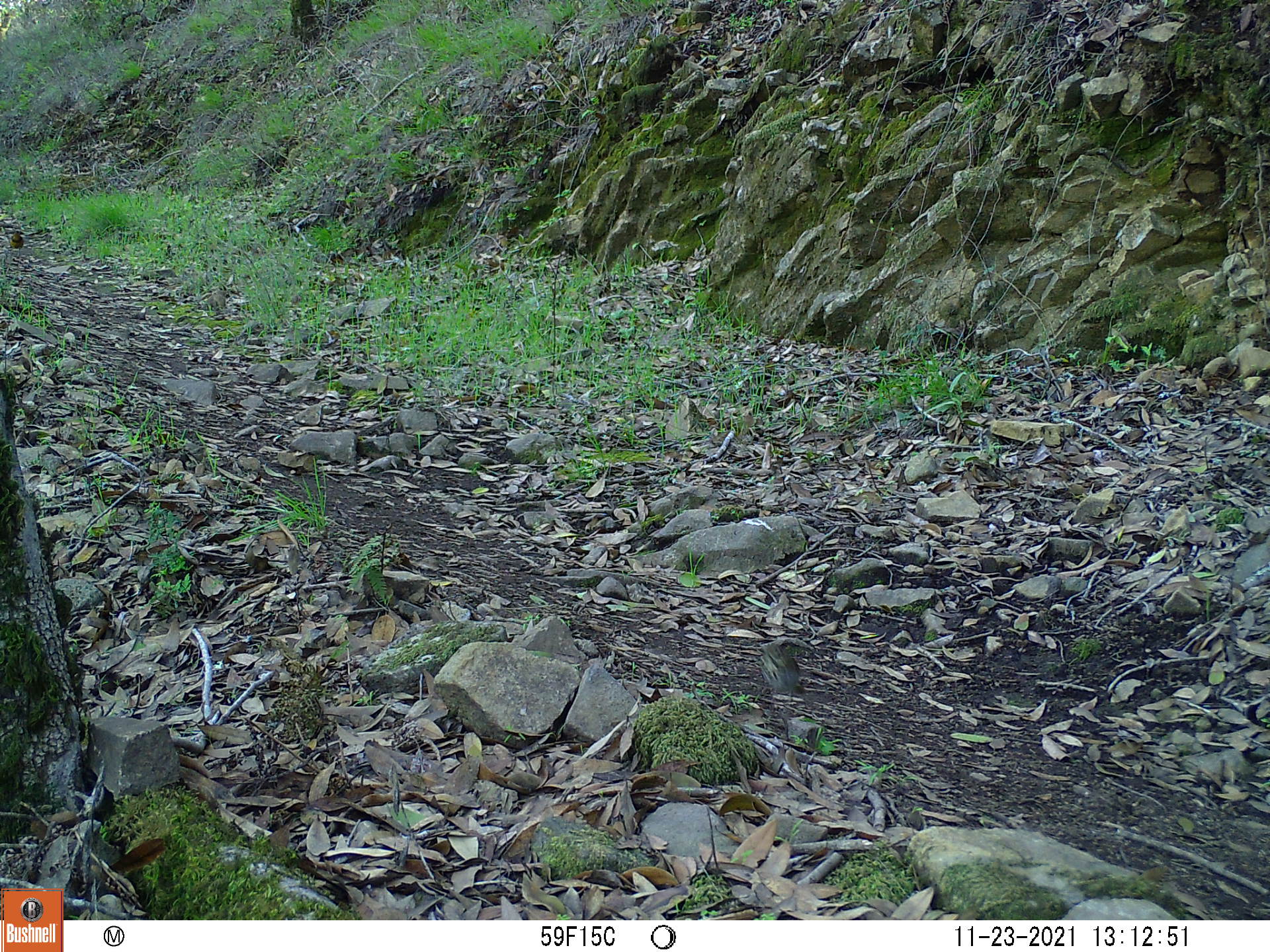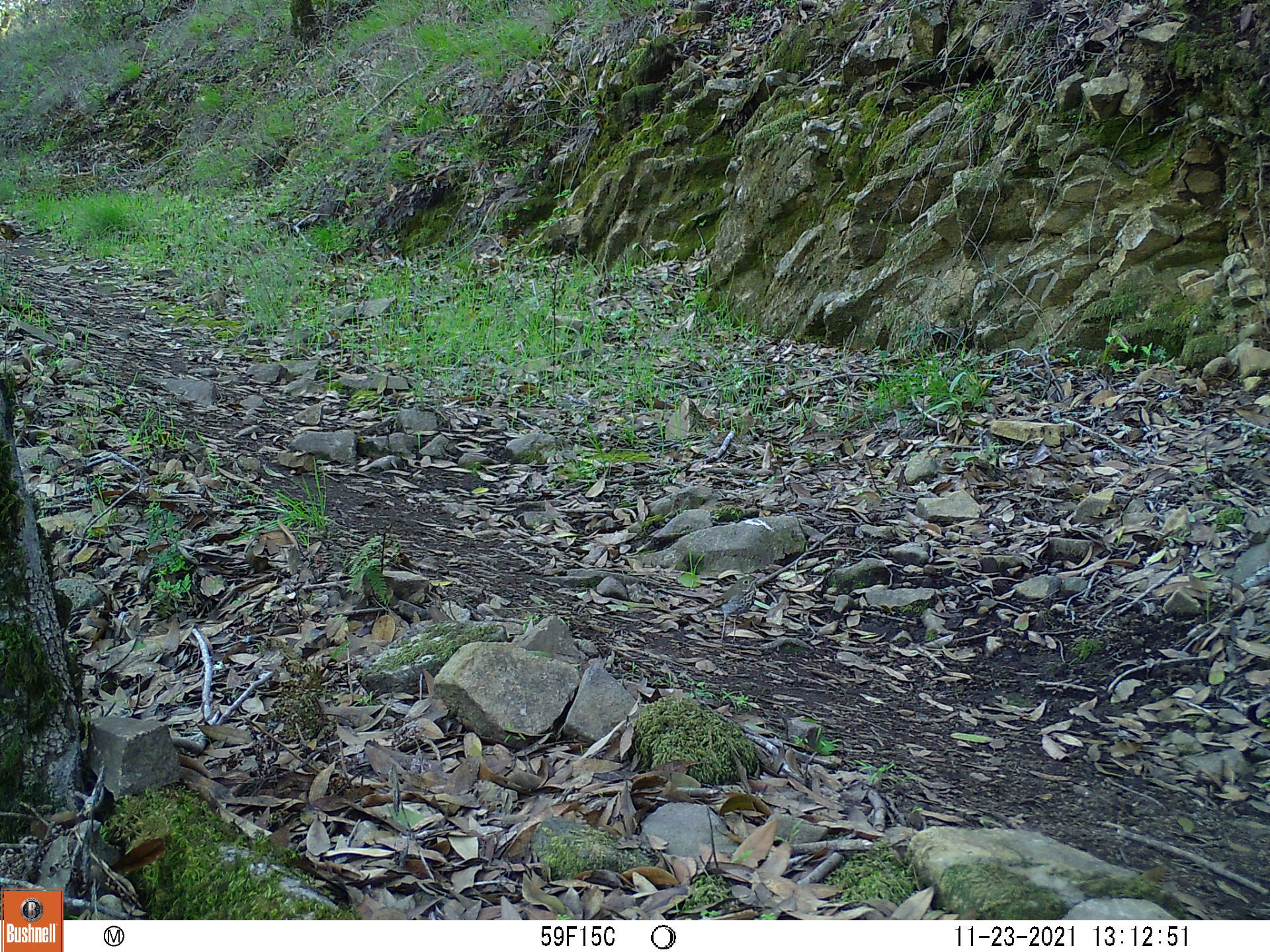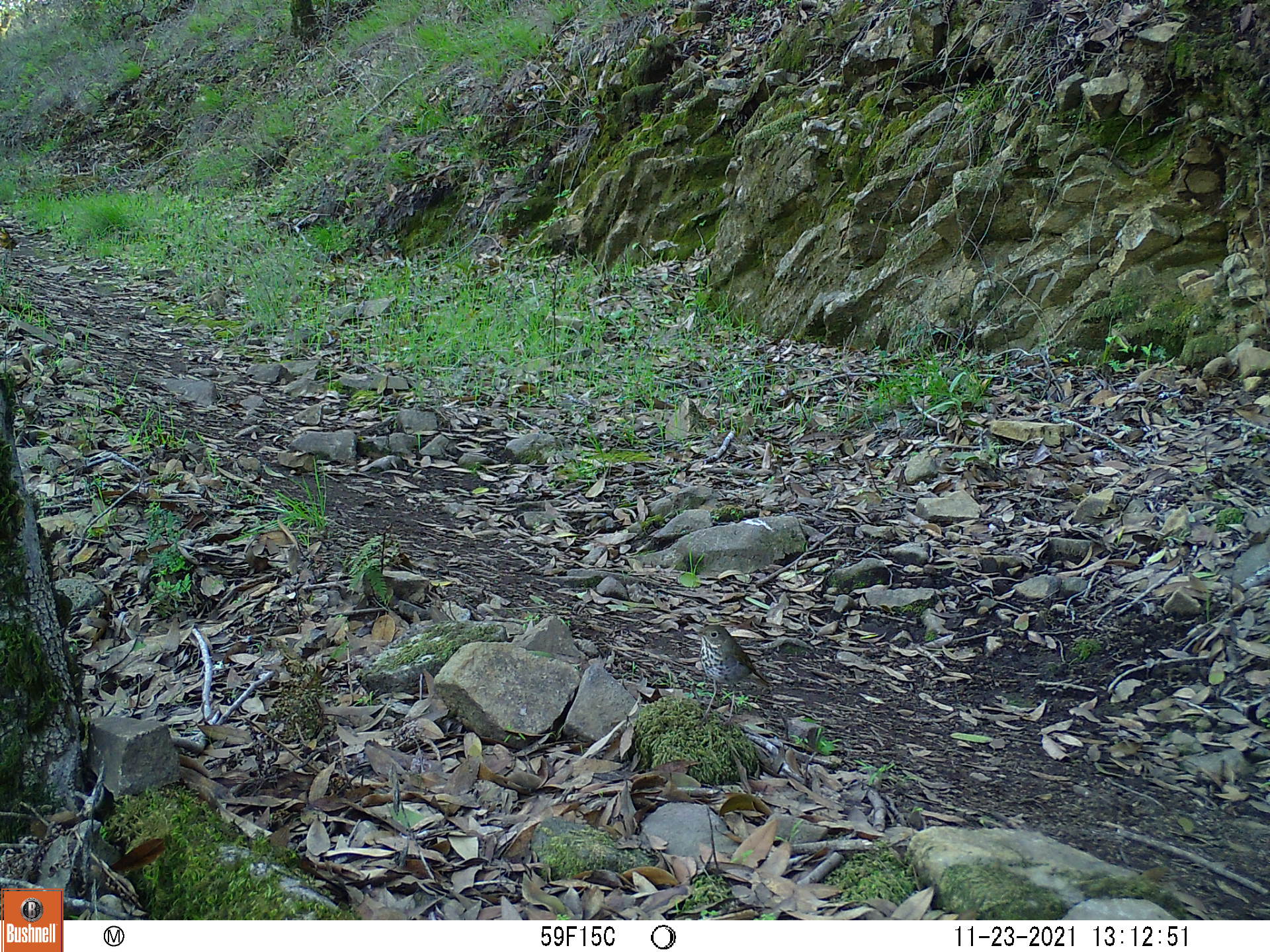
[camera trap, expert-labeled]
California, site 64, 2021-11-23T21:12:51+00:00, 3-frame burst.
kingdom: Animalia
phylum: Chordata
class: Aves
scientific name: Aves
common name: bird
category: unknown bird